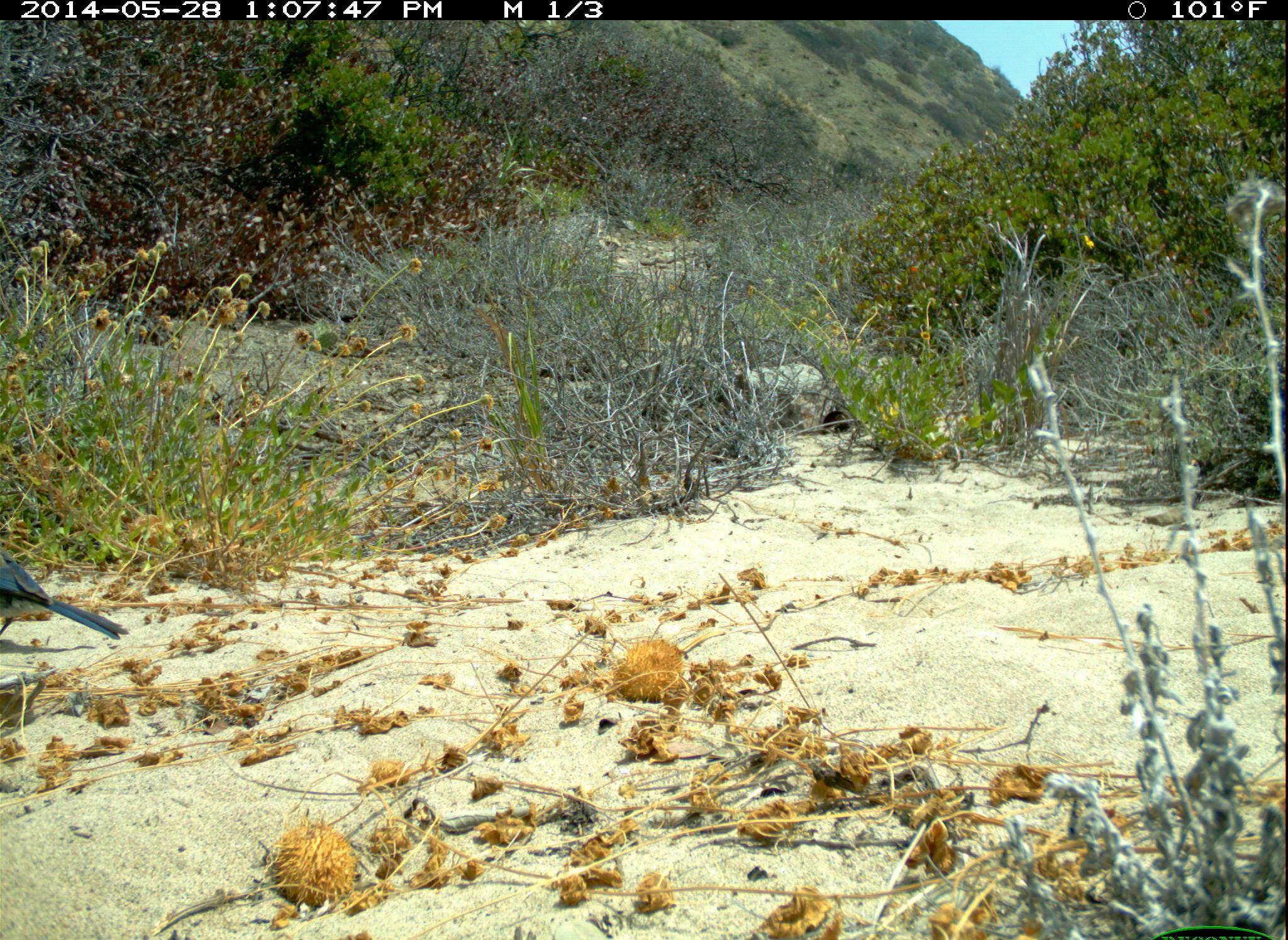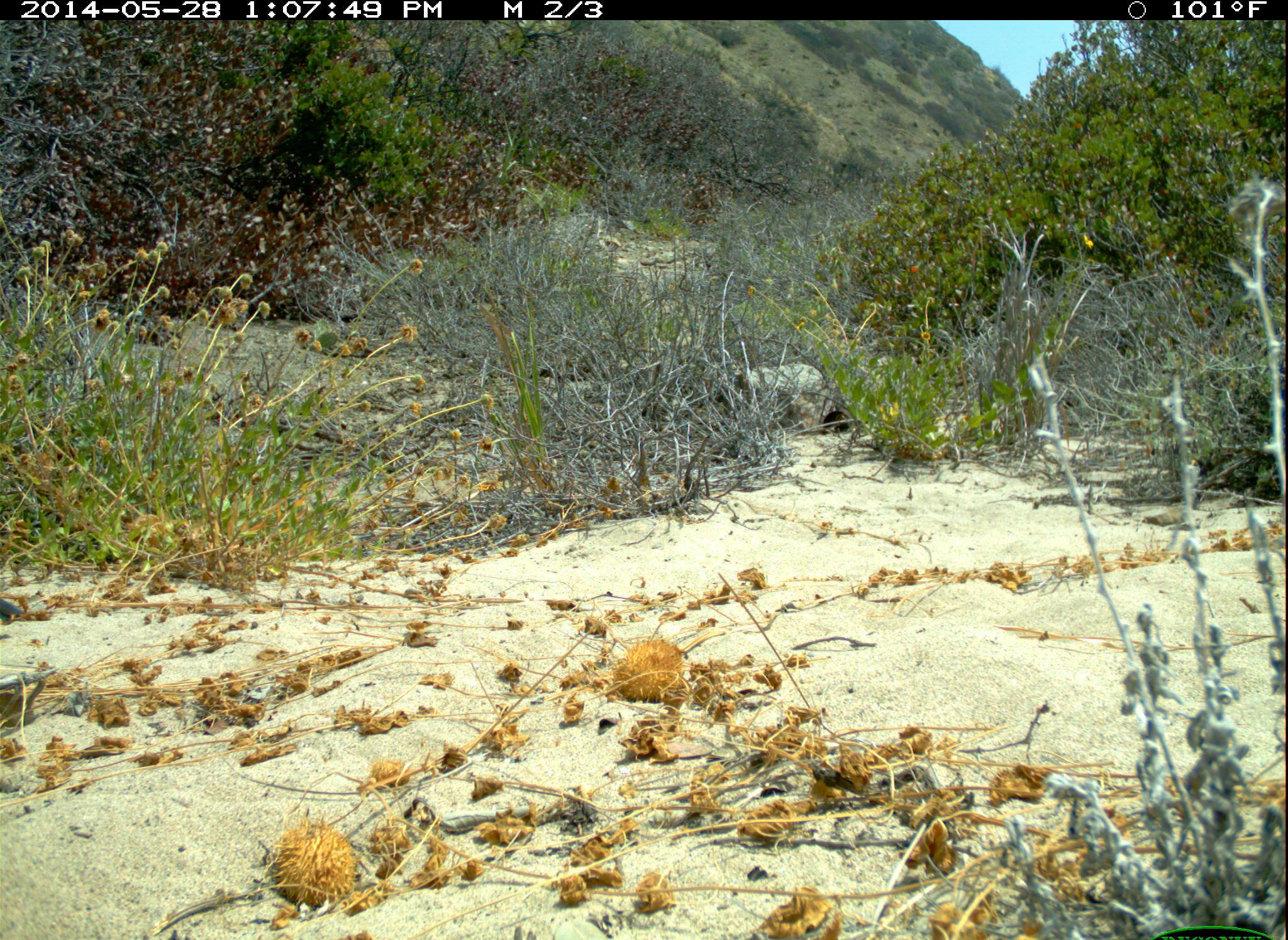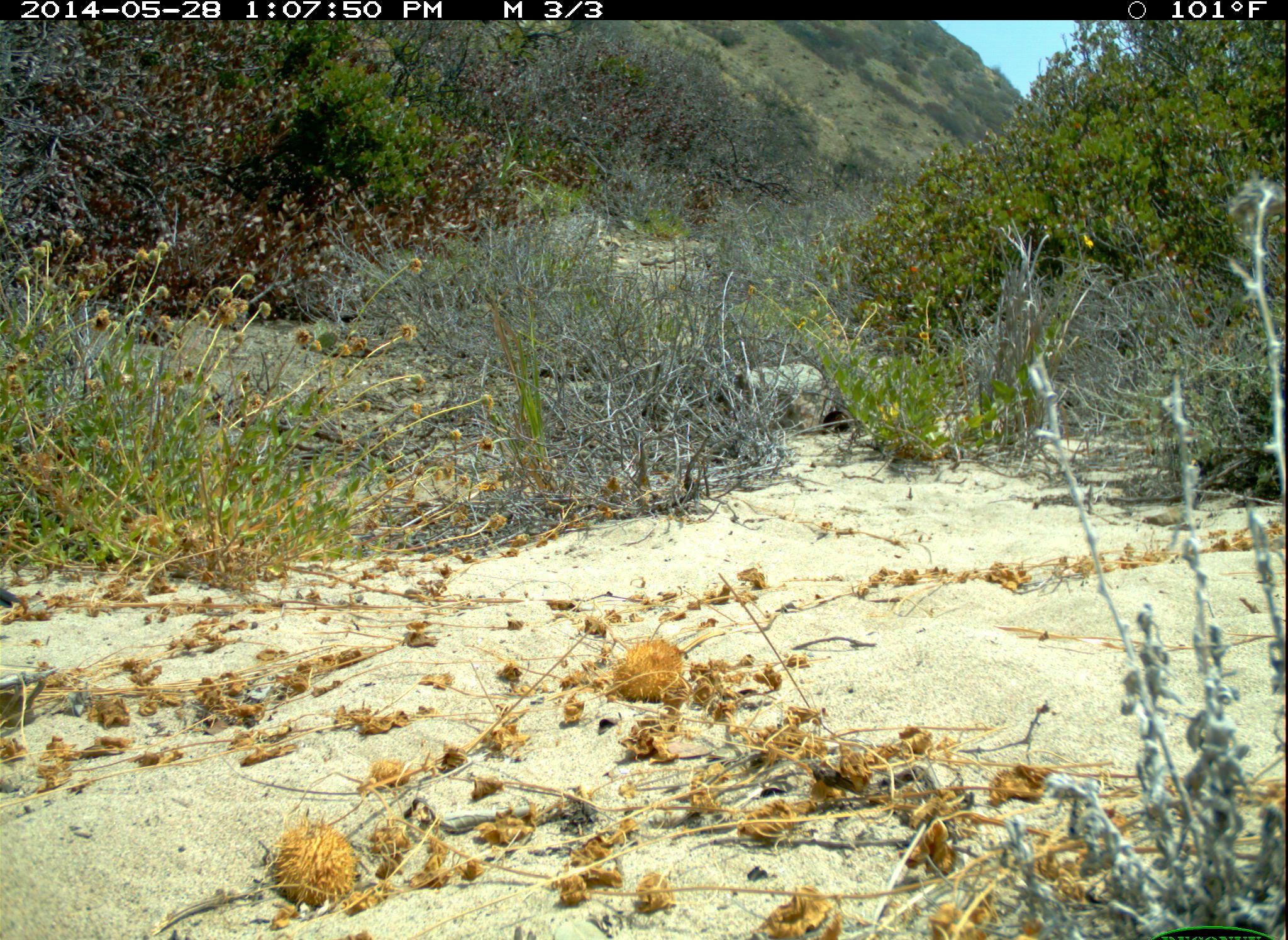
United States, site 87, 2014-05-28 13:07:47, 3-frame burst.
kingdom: Animalia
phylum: Chordata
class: Aves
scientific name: Aves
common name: bird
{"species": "bird (Aves)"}